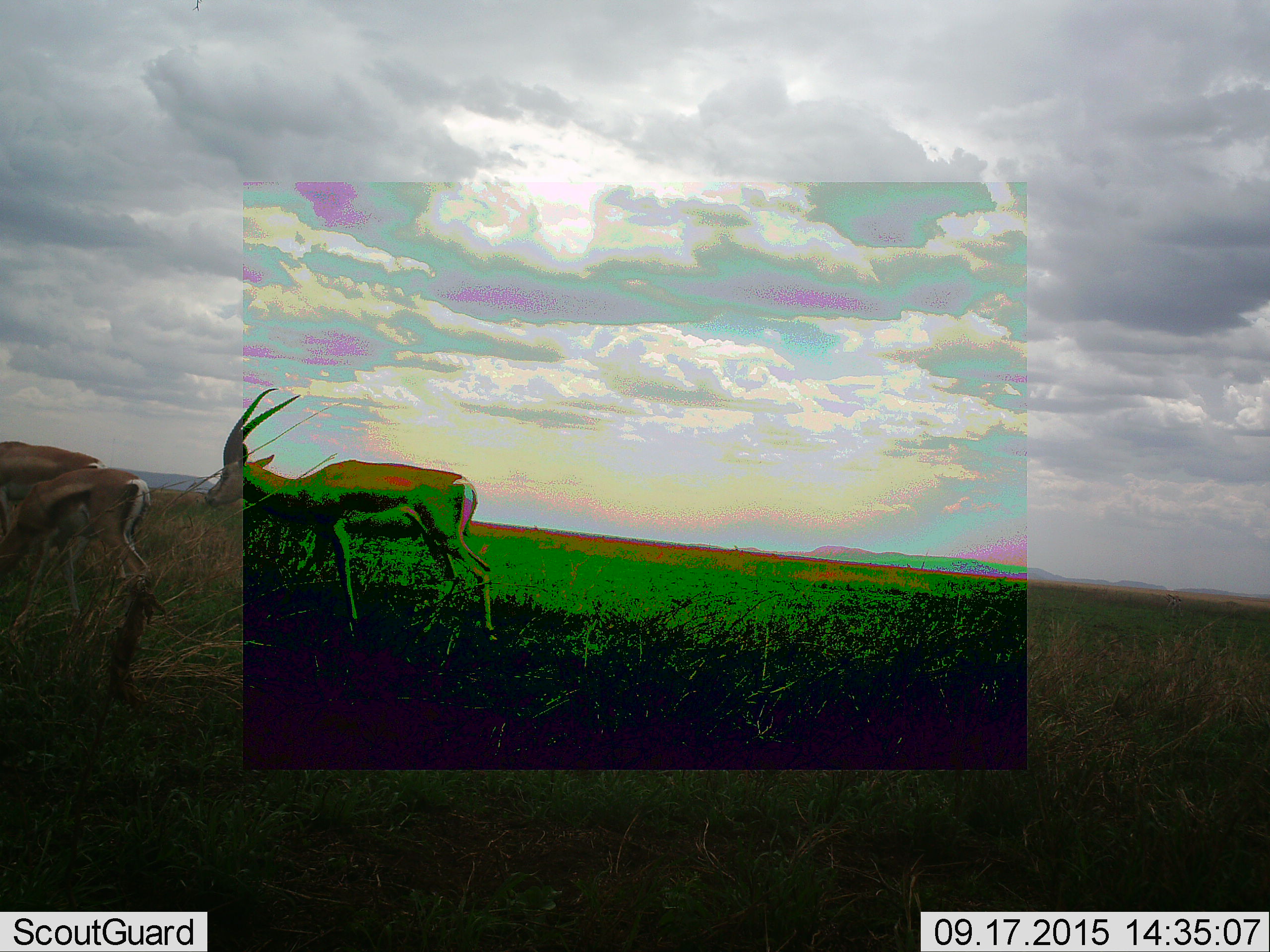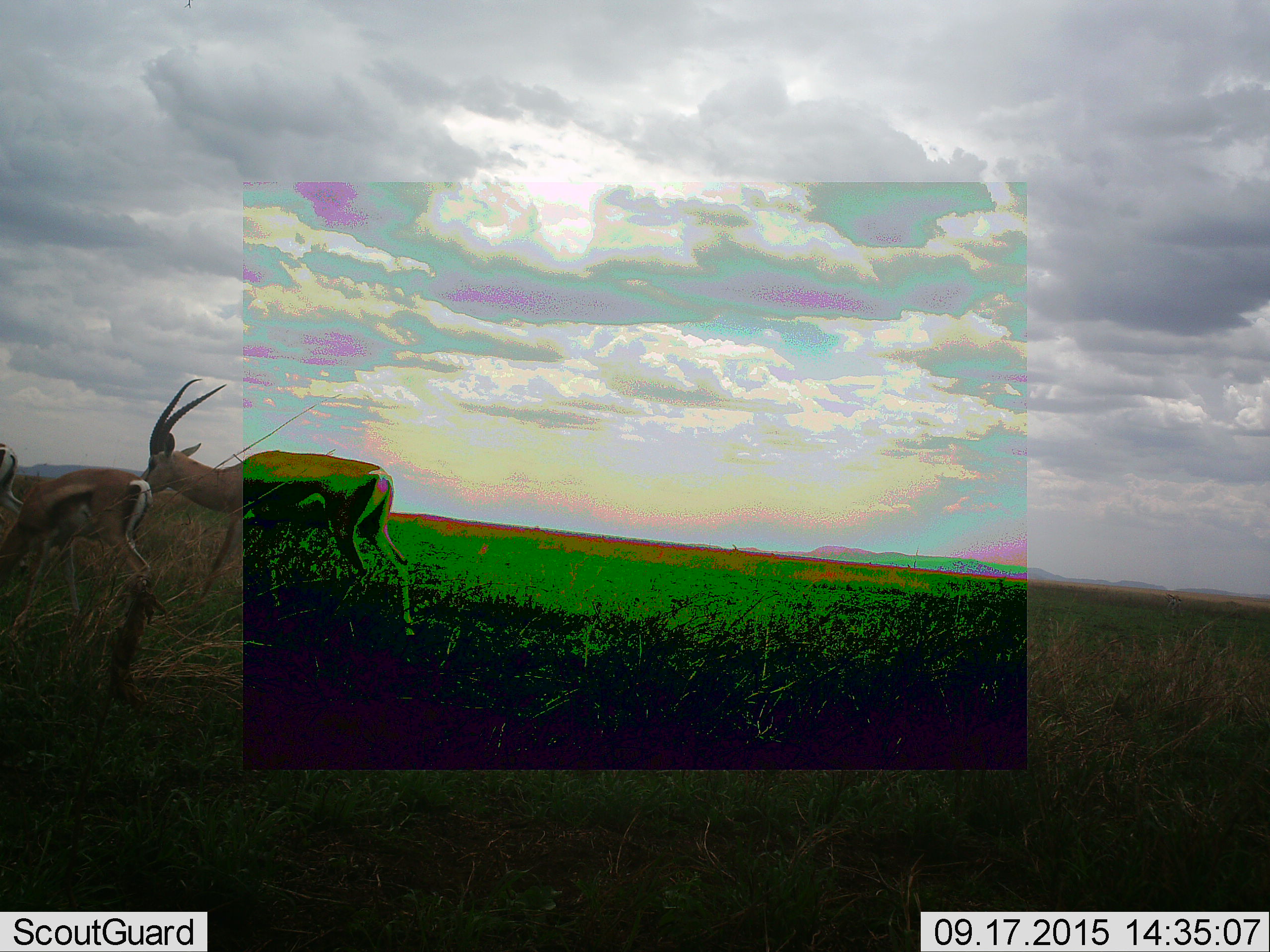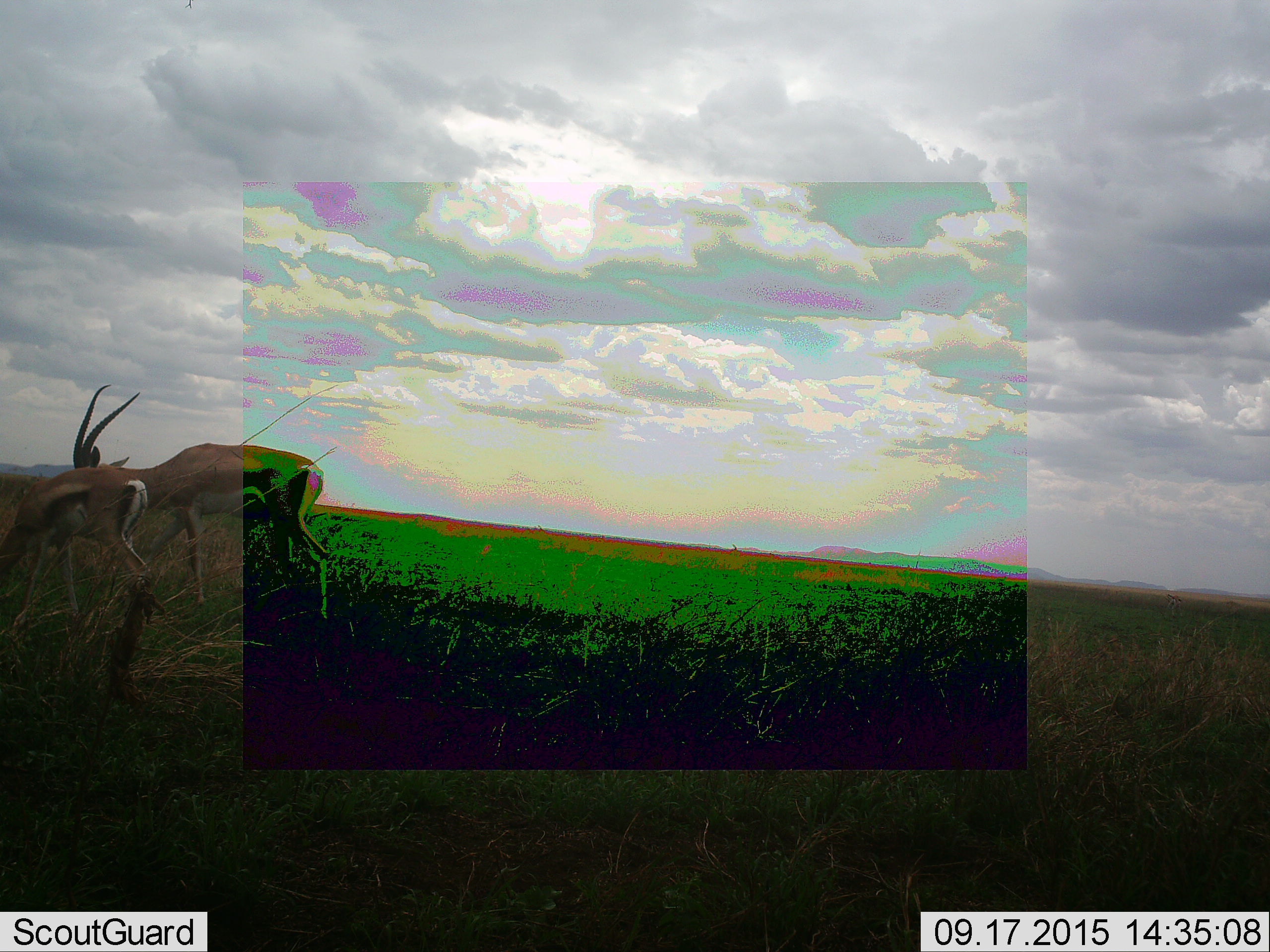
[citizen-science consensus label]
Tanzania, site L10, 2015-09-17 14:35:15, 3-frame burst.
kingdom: Animalia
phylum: Chordata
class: Mammalia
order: Artiodactyla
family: Bovidae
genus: Eudorcas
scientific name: Eudorcas thomsonii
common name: thomson's gazelle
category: gazellethomsons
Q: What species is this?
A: Gazellethomsons (thomson's gazelle) (Eudorcas thomsonii).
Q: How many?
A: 3.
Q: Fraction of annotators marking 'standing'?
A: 33%.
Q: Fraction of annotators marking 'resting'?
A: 0%.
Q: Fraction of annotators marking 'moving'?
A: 89%.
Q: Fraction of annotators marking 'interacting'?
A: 0%.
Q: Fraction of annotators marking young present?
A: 22%.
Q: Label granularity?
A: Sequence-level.